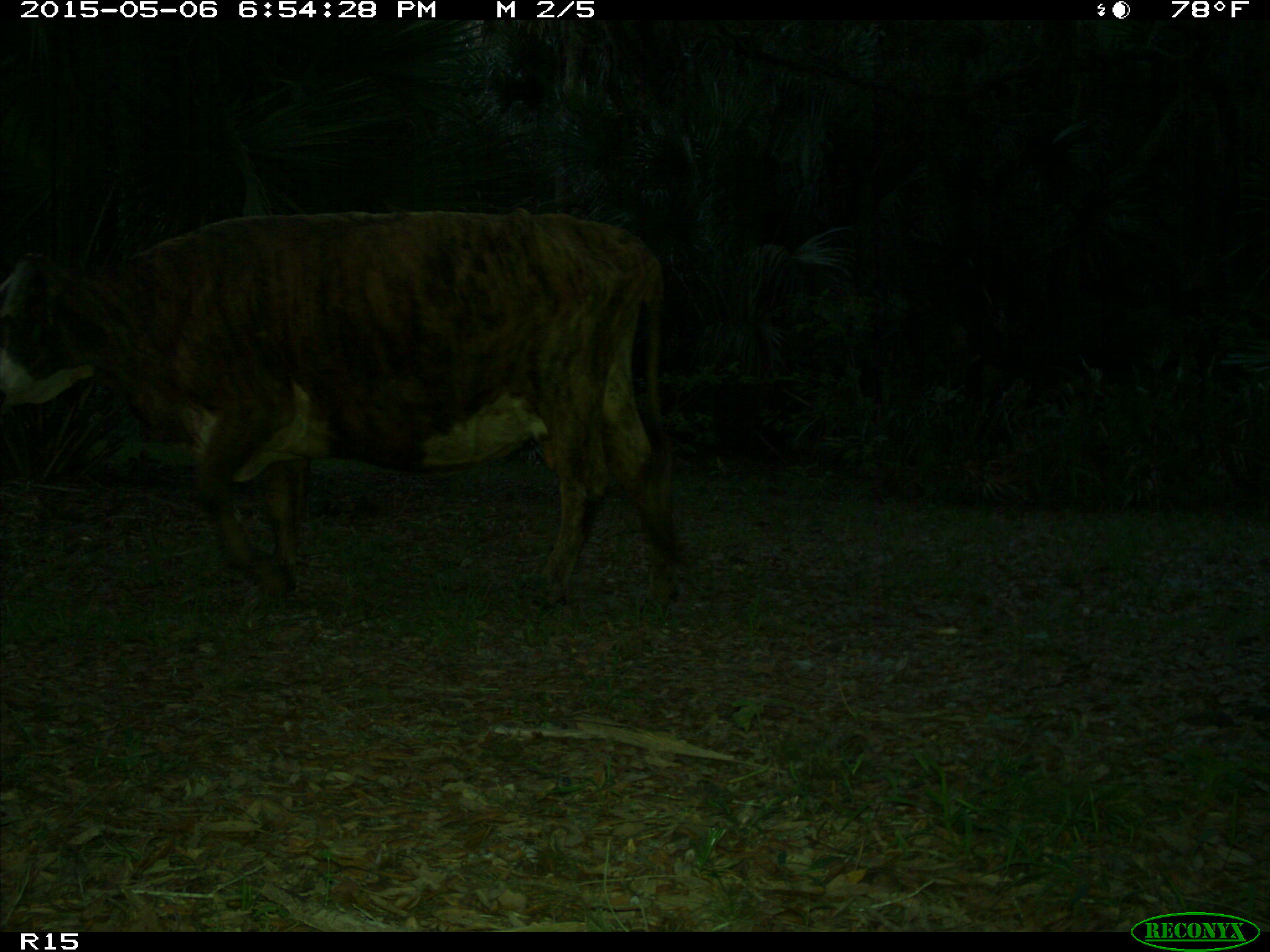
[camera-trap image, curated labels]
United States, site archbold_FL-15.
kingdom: Animalia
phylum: Chordata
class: Mammalia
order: Artiodactyla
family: Bovidae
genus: Bos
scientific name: Bos taurus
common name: domestic cow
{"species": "Bos taurus (domestic cow)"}